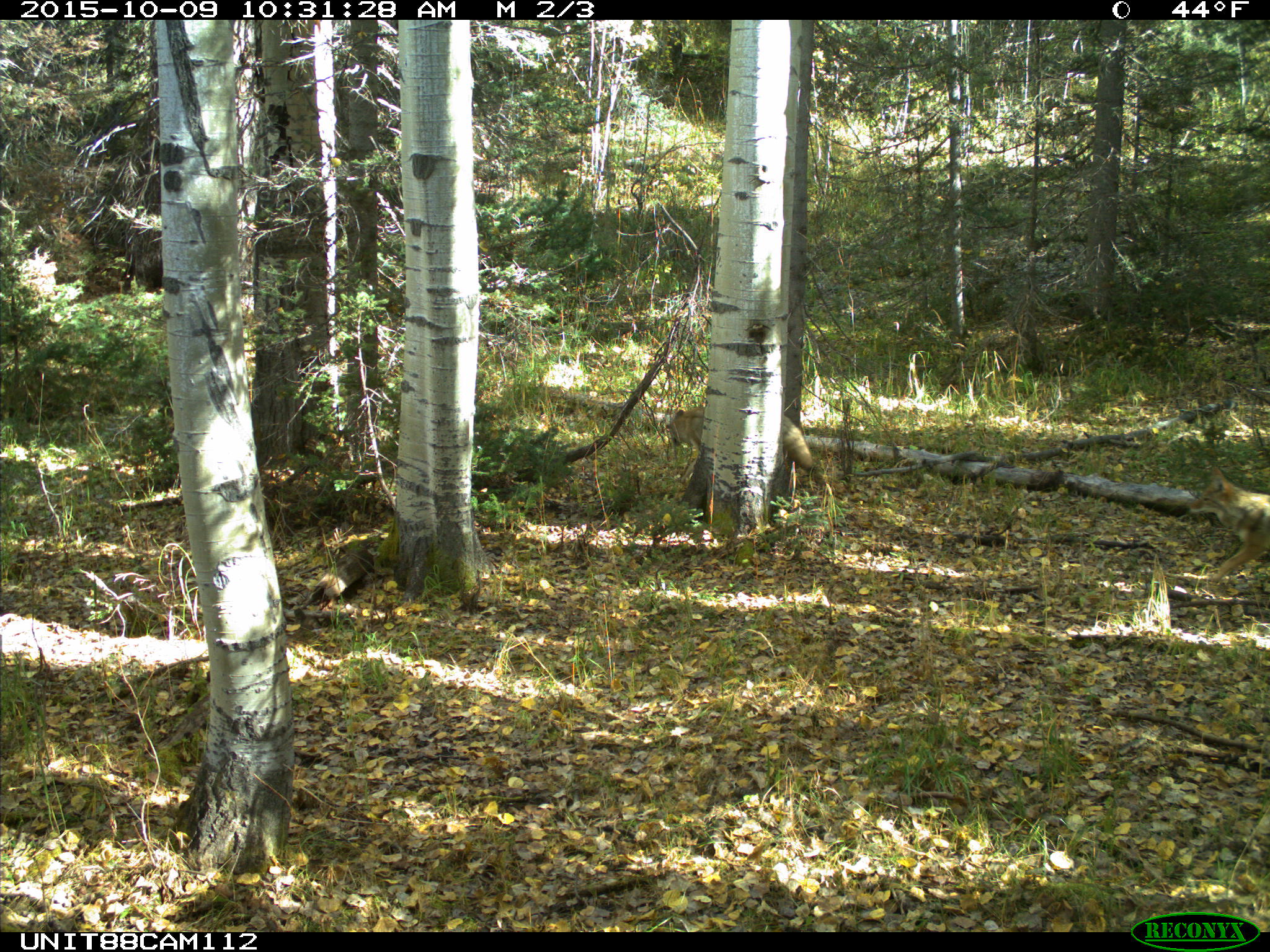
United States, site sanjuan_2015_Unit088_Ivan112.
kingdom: Animalia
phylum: Chordata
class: Mammalia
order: Carnivora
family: Canidae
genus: Canis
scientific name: Canis latrans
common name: coyote